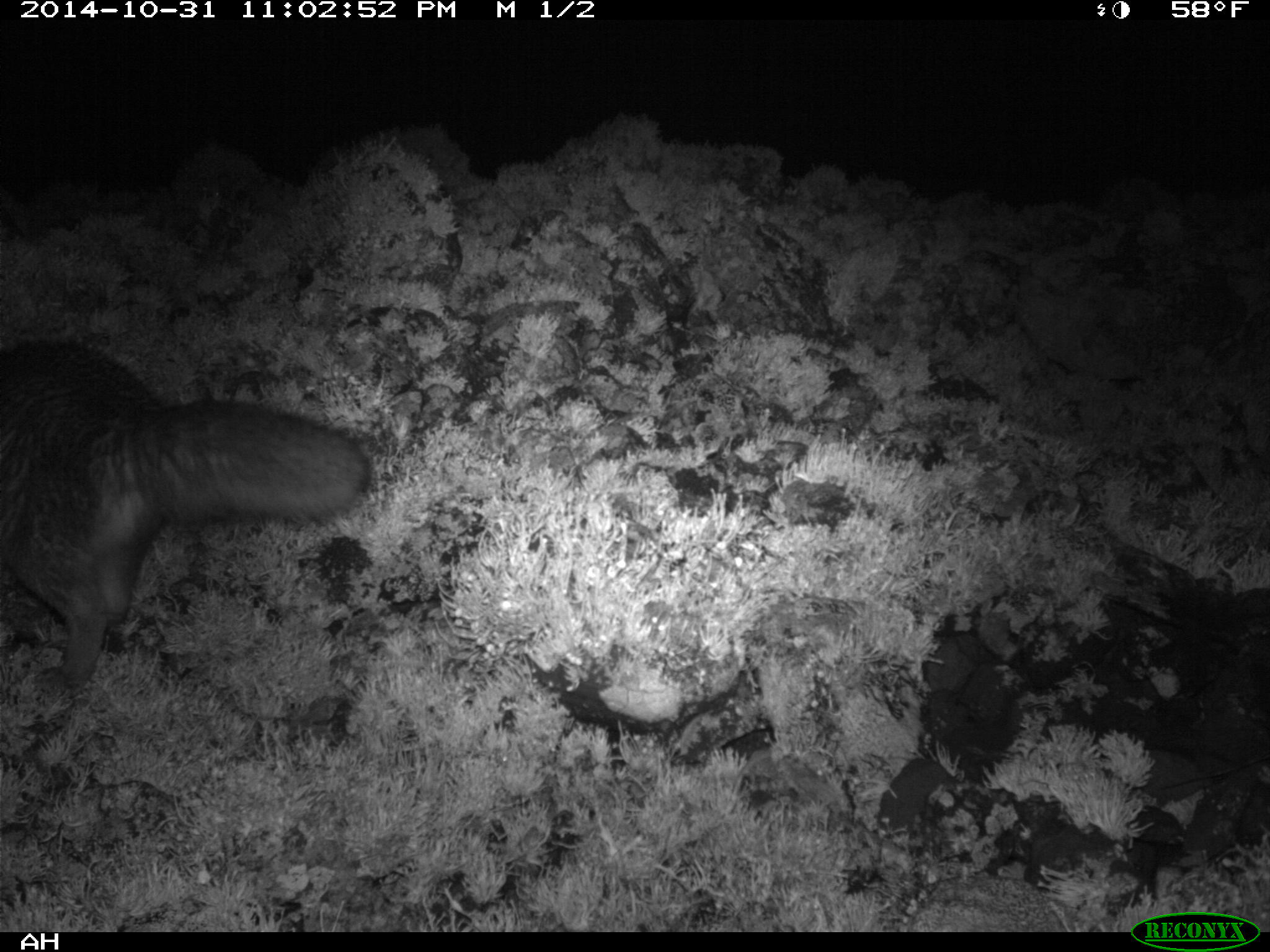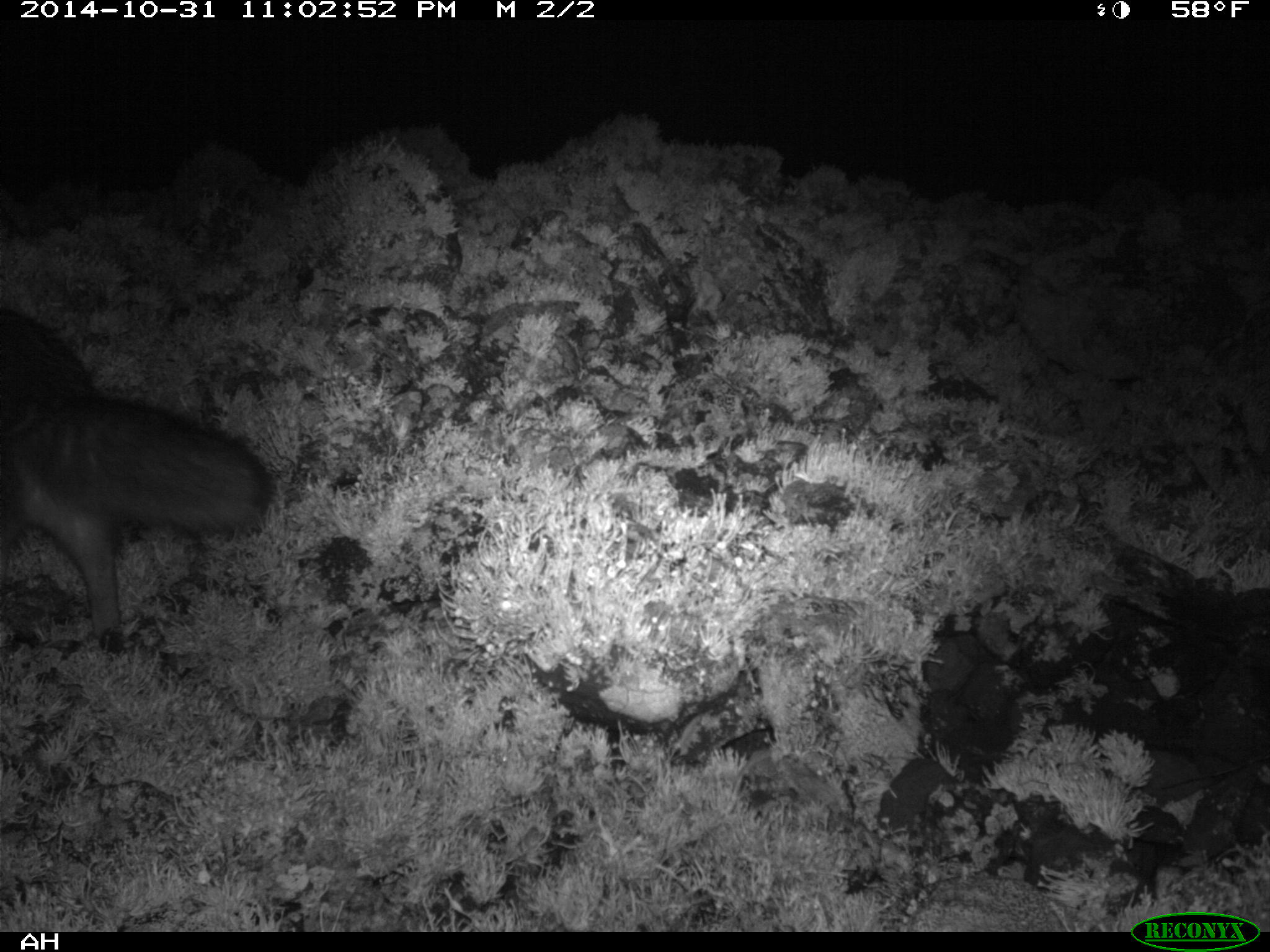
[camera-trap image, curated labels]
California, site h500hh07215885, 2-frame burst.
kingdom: Animalia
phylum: Chordata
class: Mammalia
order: Carnivora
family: Canidae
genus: Urocyon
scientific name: Urocyon littoralis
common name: island fox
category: fox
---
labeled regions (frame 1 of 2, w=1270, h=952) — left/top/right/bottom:
fox: 0/342/373/692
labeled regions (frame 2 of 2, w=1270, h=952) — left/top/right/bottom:
fox: 0/306/272/656